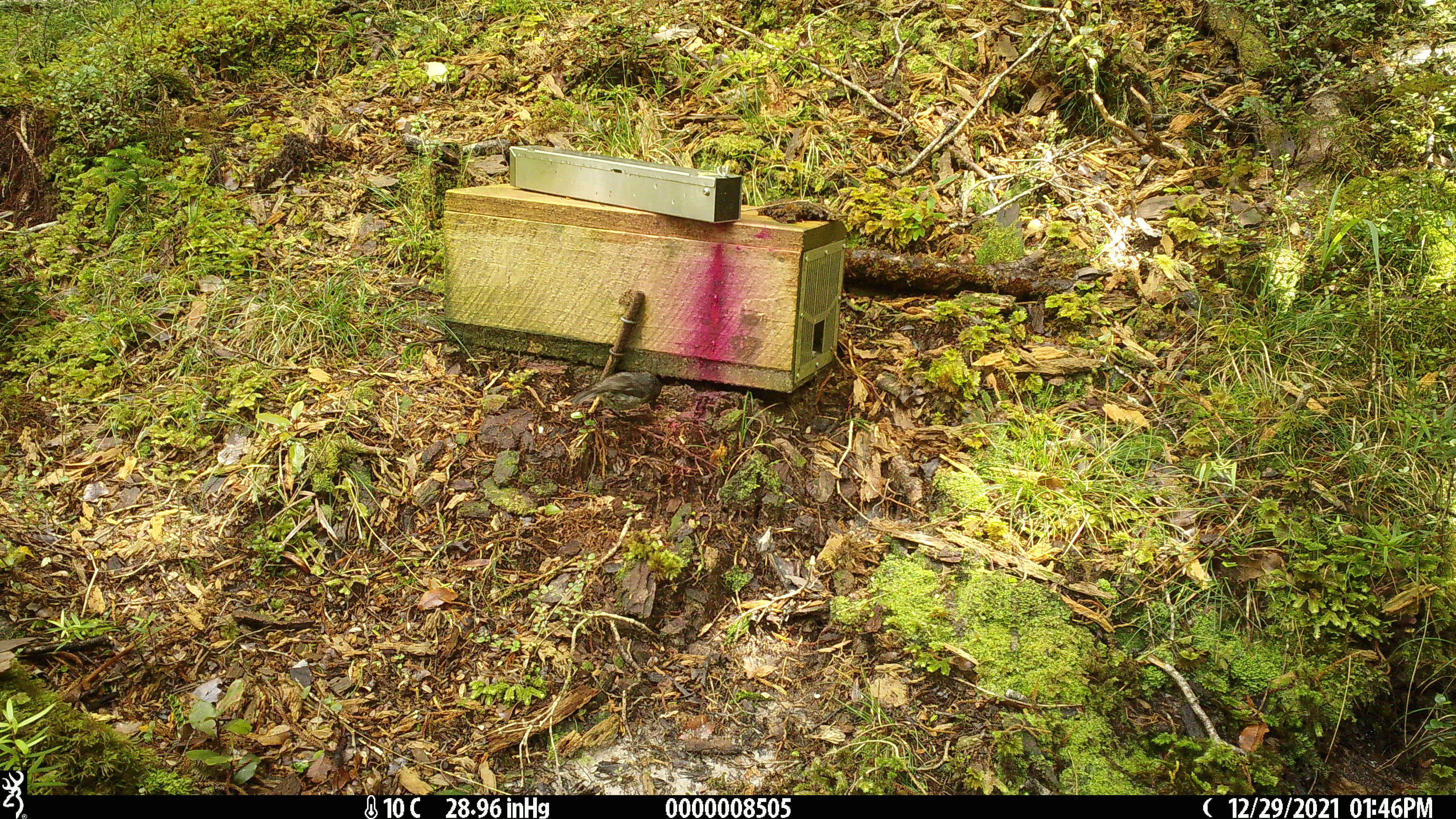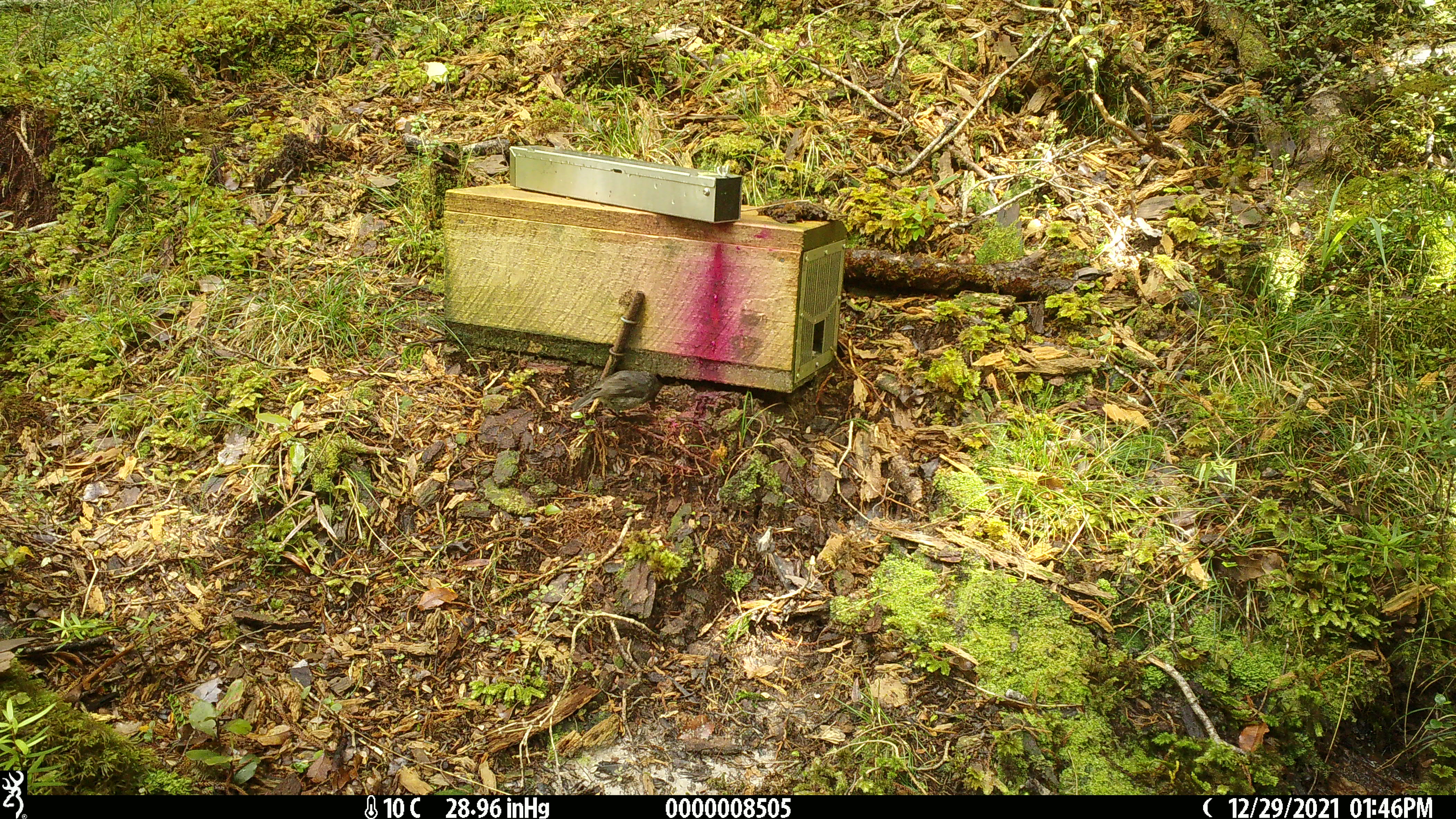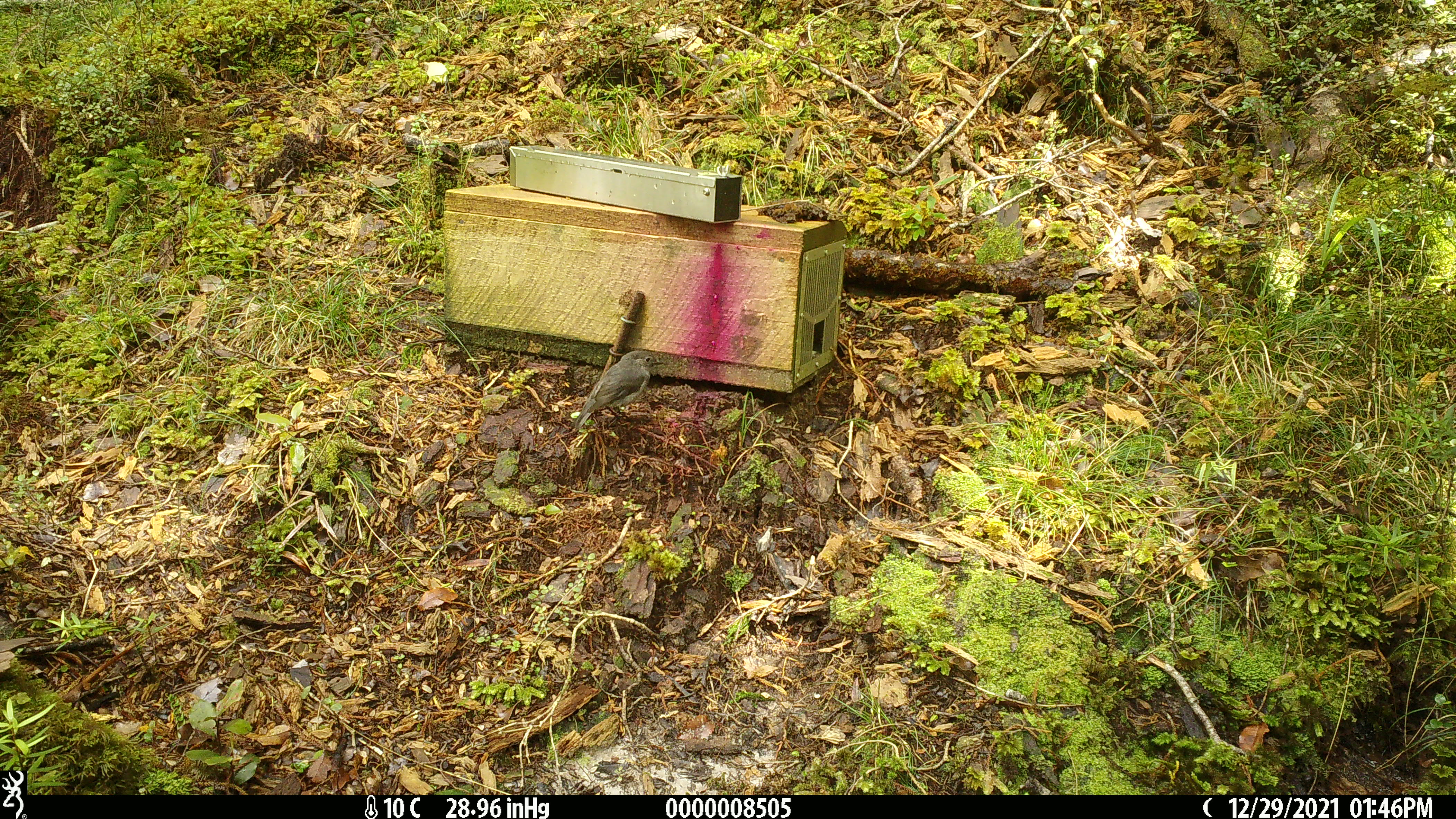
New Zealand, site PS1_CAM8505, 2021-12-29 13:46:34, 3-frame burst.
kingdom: Animalia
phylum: Chordata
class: Aves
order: Passeriformes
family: Petroicidae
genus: Petroica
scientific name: Petroica australis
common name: new zealand robin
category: robin